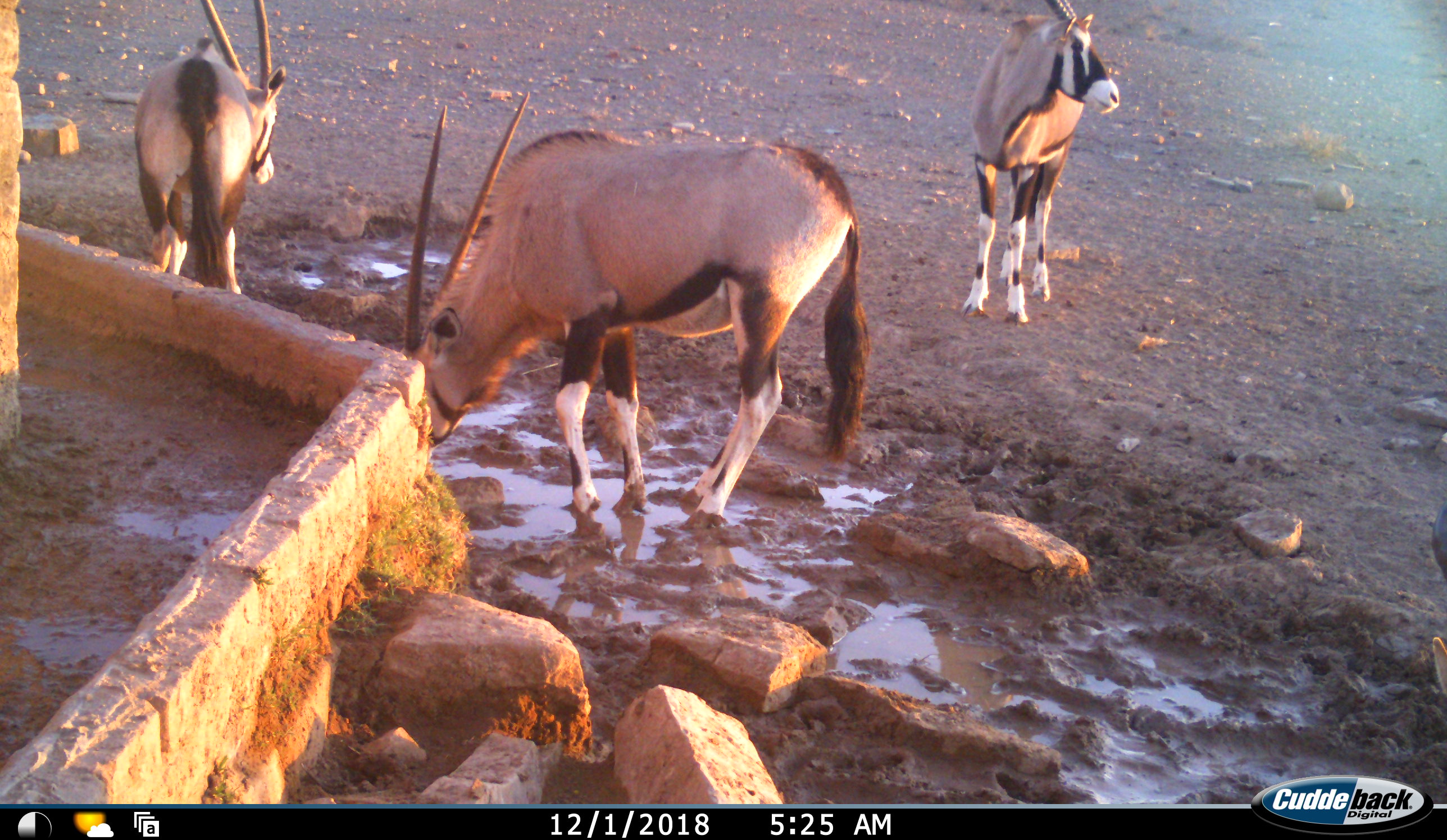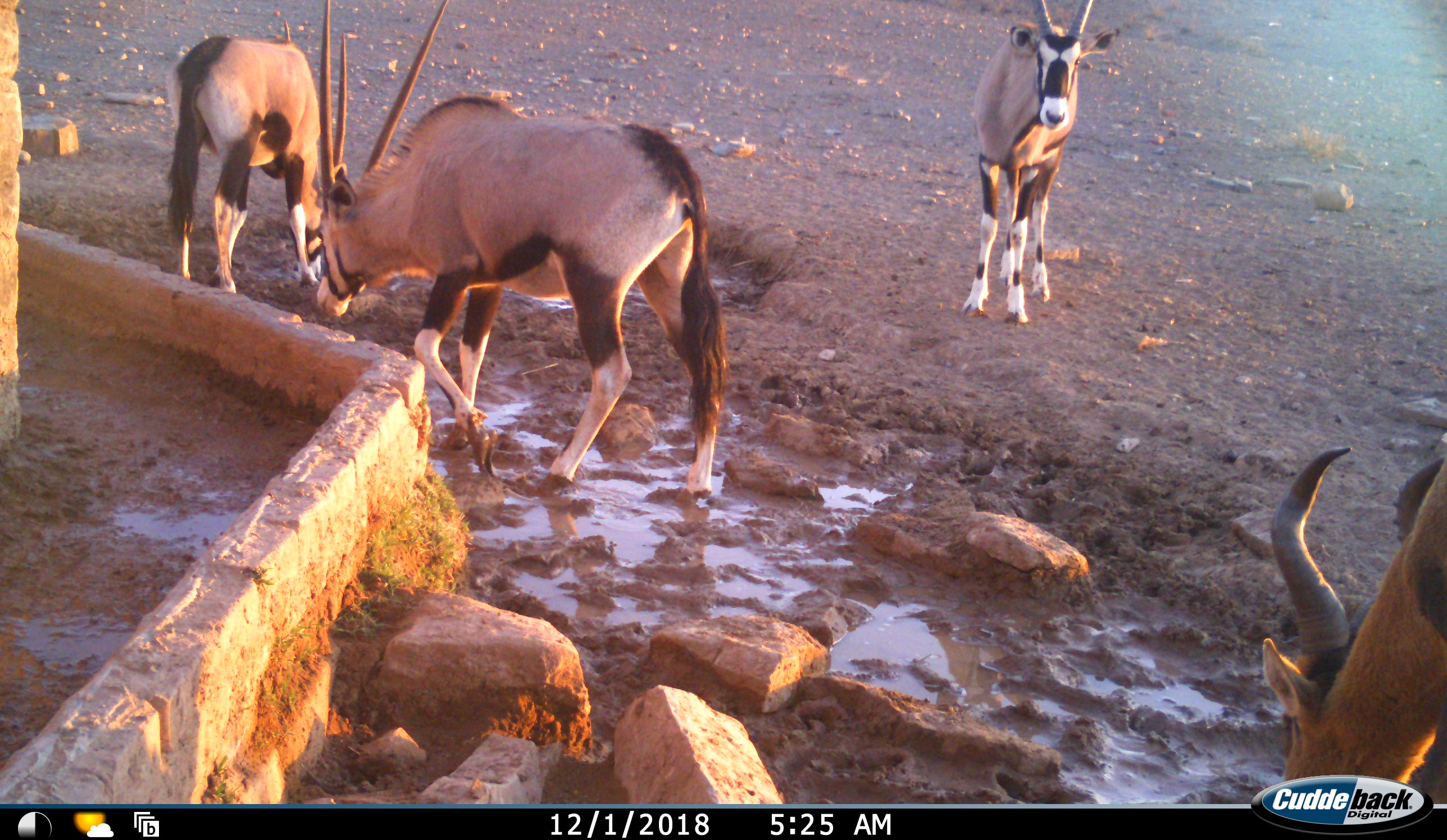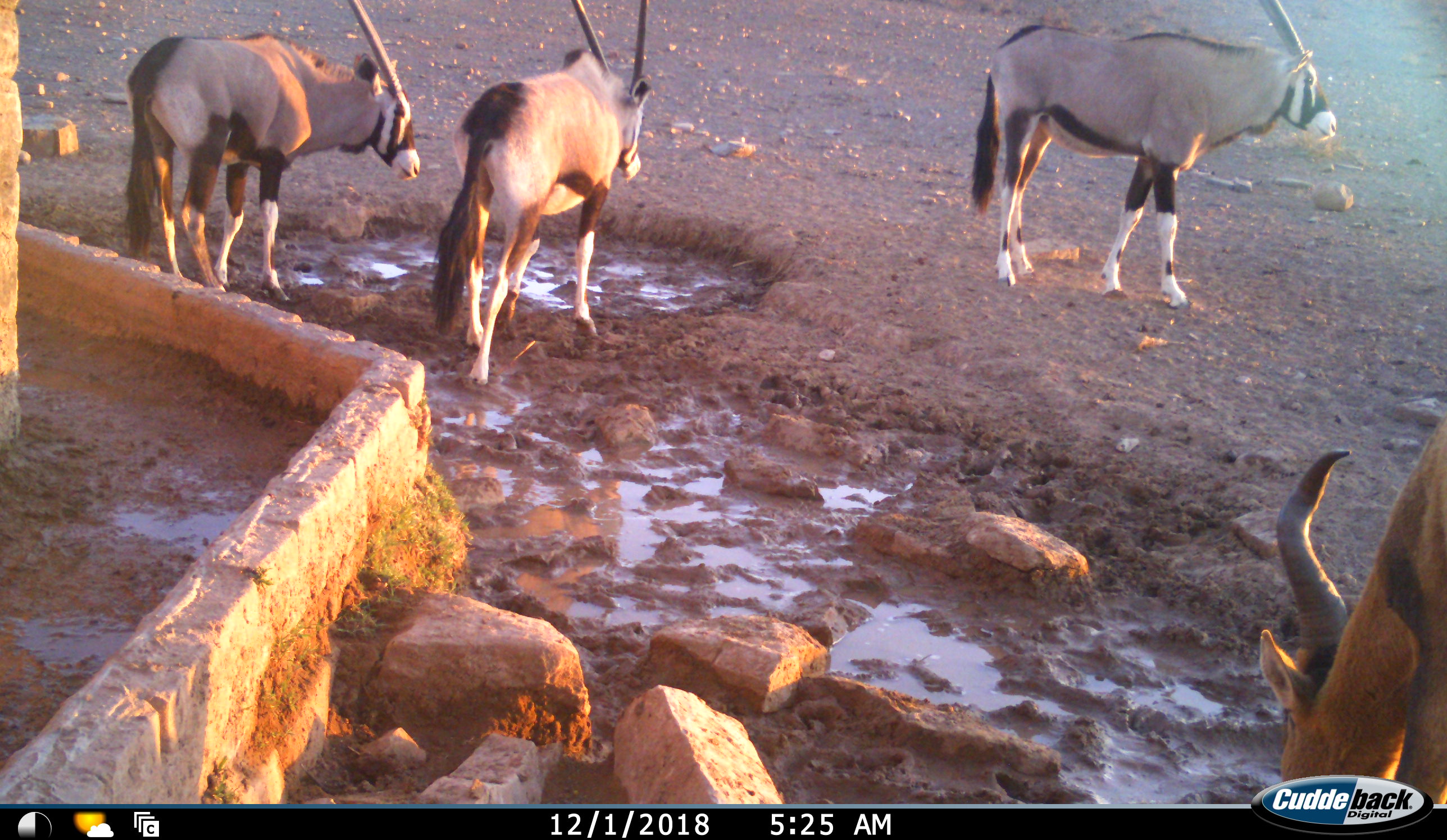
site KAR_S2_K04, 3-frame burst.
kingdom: Animalia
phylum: Chordata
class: Mammalia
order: Artiodactyla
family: Bovidae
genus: Oryx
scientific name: Oryx gazella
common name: gemsbok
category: oryx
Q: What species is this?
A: Oryx (gemsbok) (Oryx gazella).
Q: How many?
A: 3.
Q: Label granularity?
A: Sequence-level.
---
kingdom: Animalia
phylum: Chordata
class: Mammalia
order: Artiodactyla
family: Bovidae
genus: Alcelaphus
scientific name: Alcelaphus buselaphus caama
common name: red hartebeest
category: hartebeestred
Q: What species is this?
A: Hartebeestred (red hartebeest) (Alcelaphus buselaphus caama).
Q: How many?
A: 1.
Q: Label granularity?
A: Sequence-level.